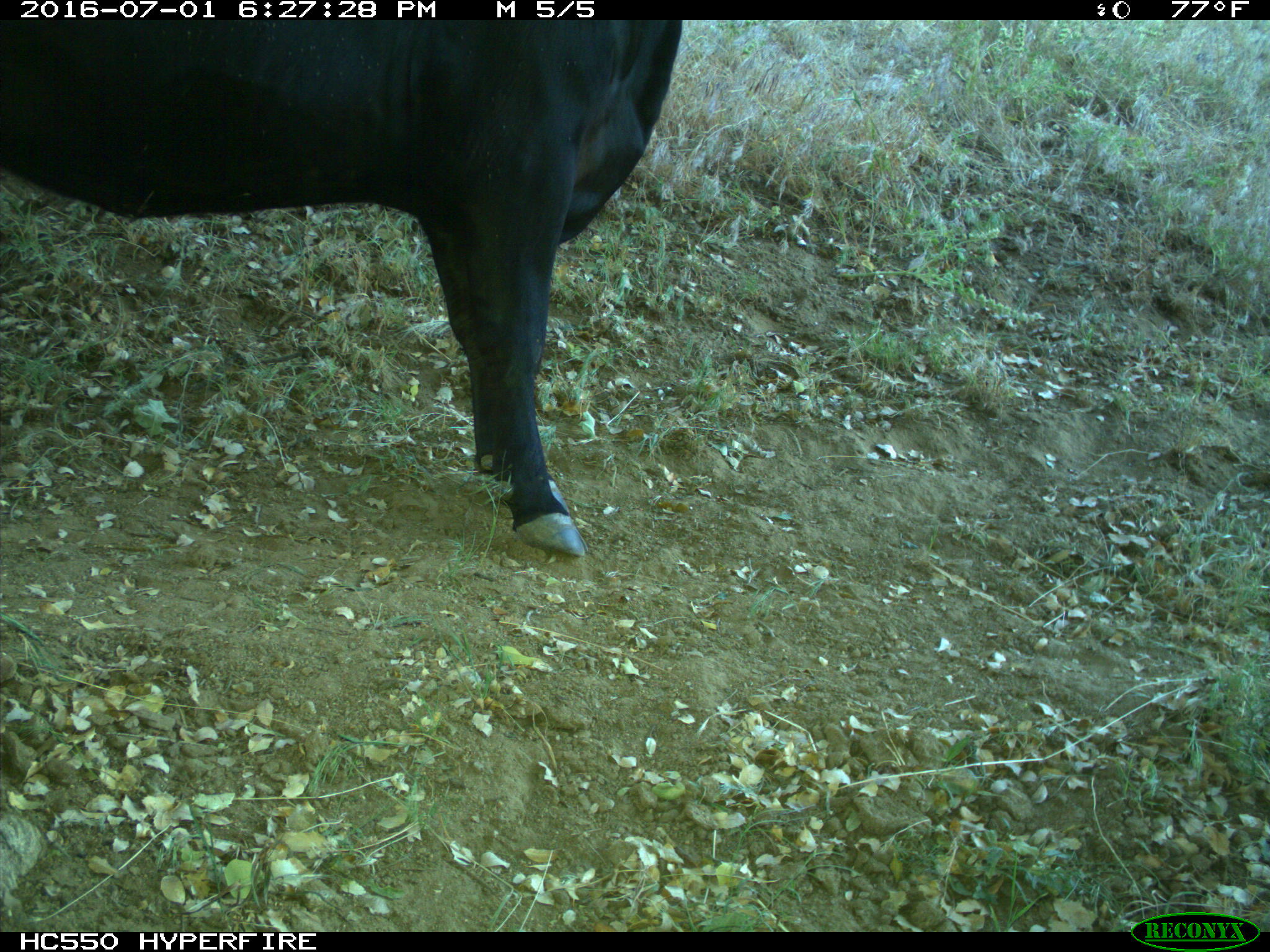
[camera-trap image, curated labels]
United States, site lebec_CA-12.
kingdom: Animalia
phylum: Chordata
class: Mammalia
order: Artiodactyla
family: Bovidae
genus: Bos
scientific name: Bos taurus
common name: domestic cow